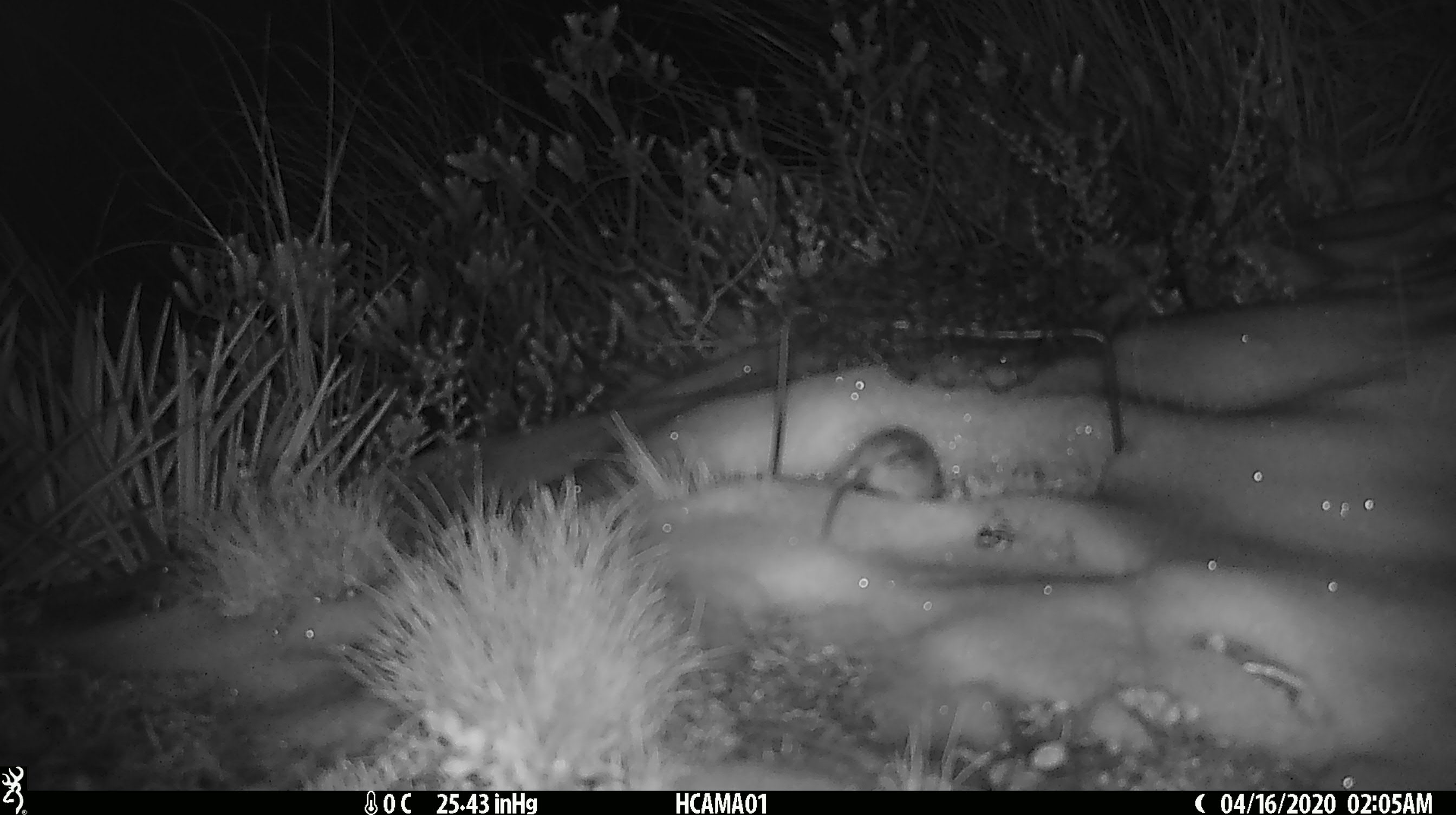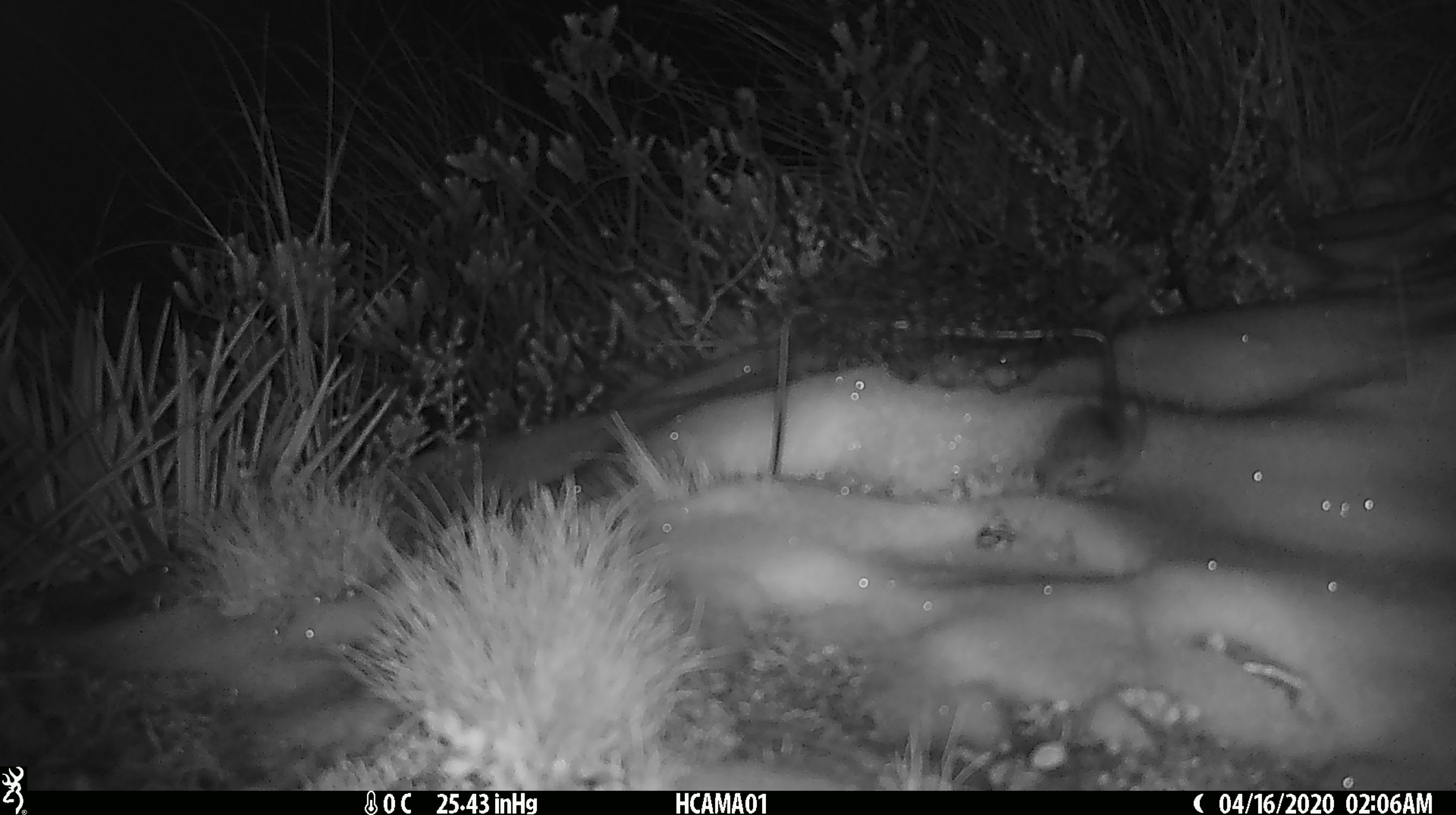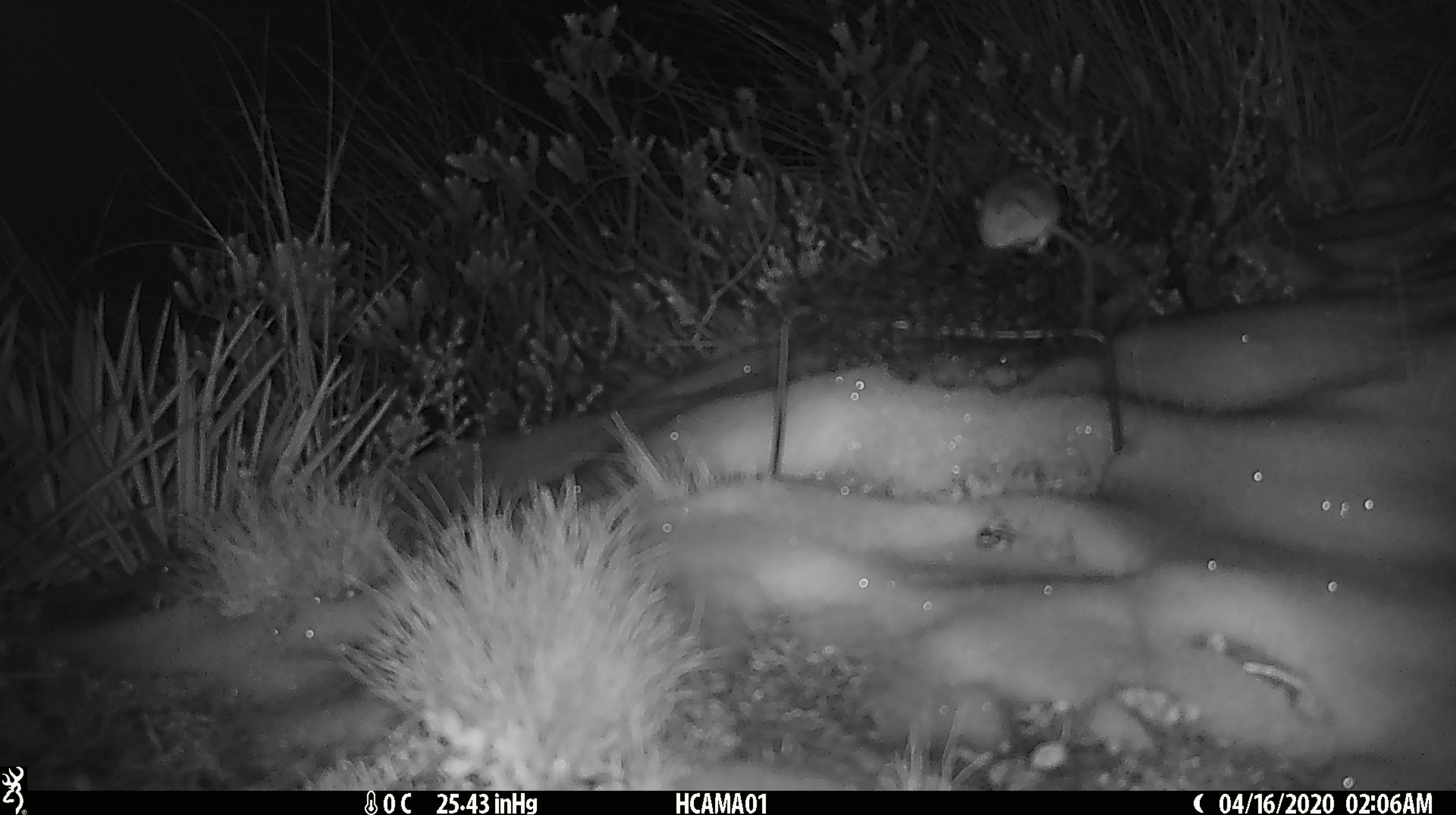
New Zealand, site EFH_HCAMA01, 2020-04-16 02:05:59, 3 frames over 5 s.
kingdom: Animalia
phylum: Chordata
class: Mammalia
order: Rodentia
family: Muridae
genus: Mus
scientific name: Mus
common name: mouse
Mouse (Mus).